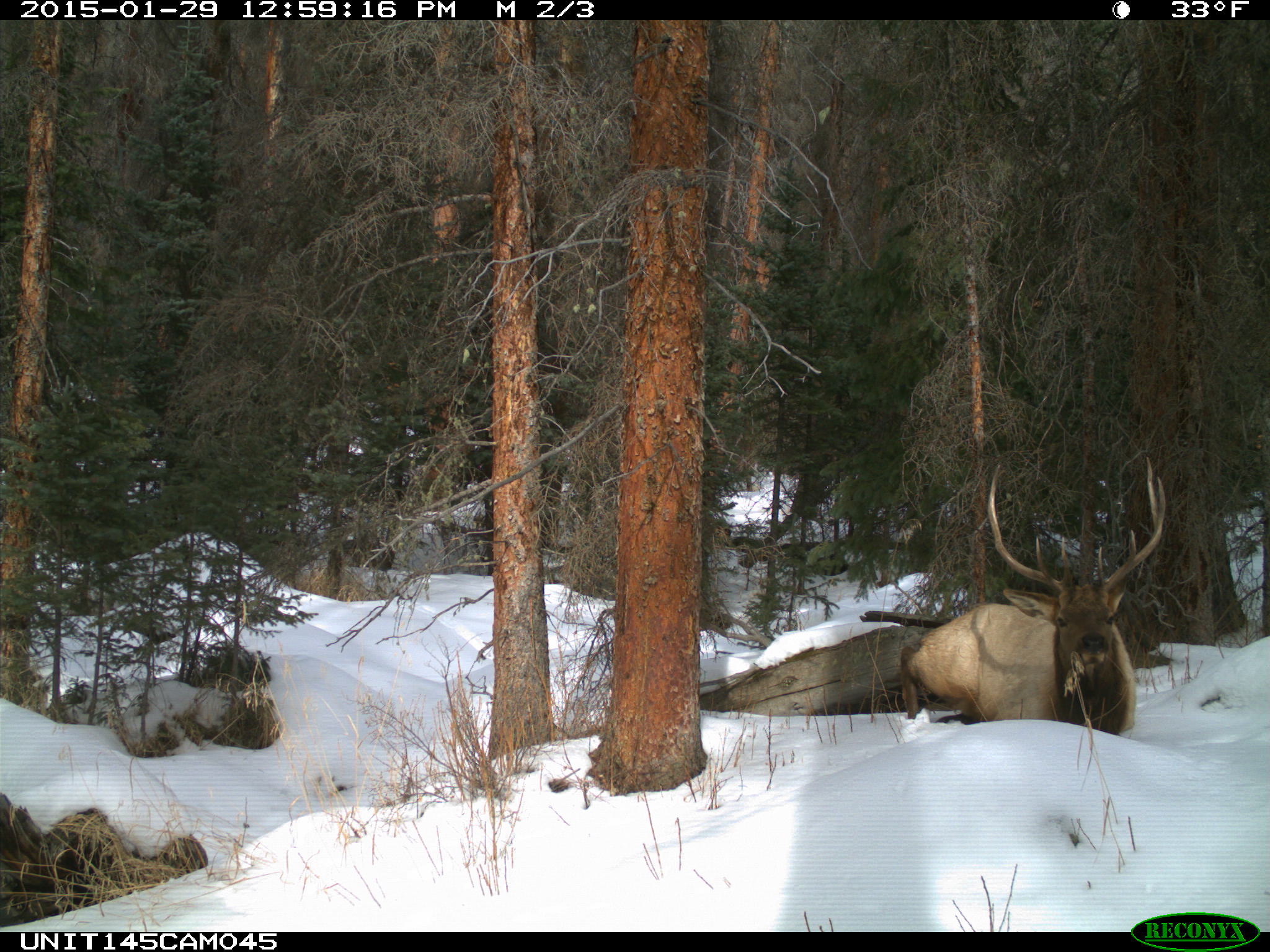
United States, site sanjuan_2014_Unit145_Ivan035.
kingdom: Animalia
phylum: Chordata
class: Mammalia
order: Artiodactyla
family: Cervidae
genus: Cervus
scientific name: Cervus elaphus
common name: red deer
Cervus elaphus (red deer).